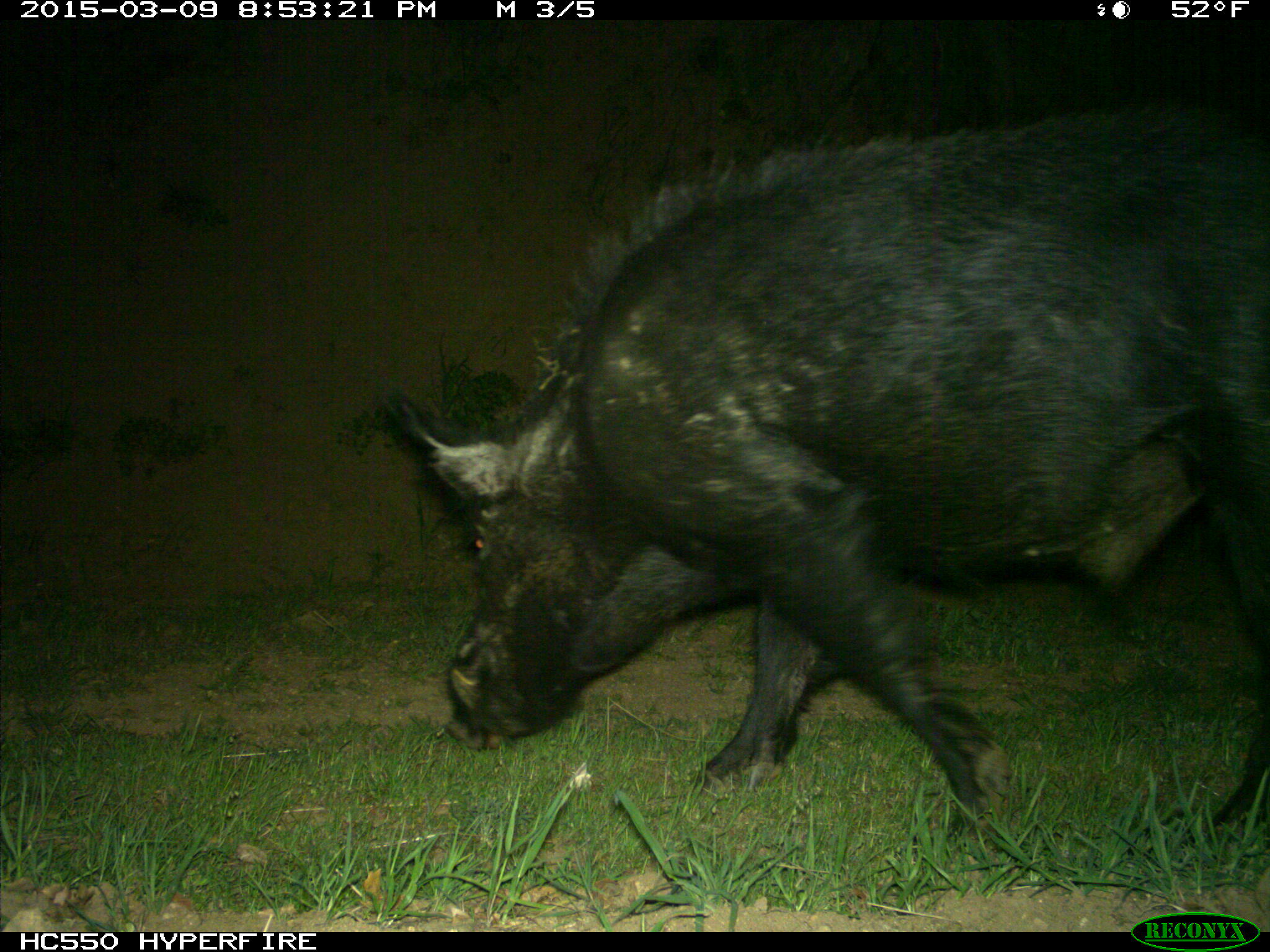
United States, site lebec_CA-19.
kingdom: Animalia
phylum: Chordata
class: Mammalia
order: Artiodactyla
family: Suidae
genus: Sus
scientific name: Sus scrofa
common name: wild boar